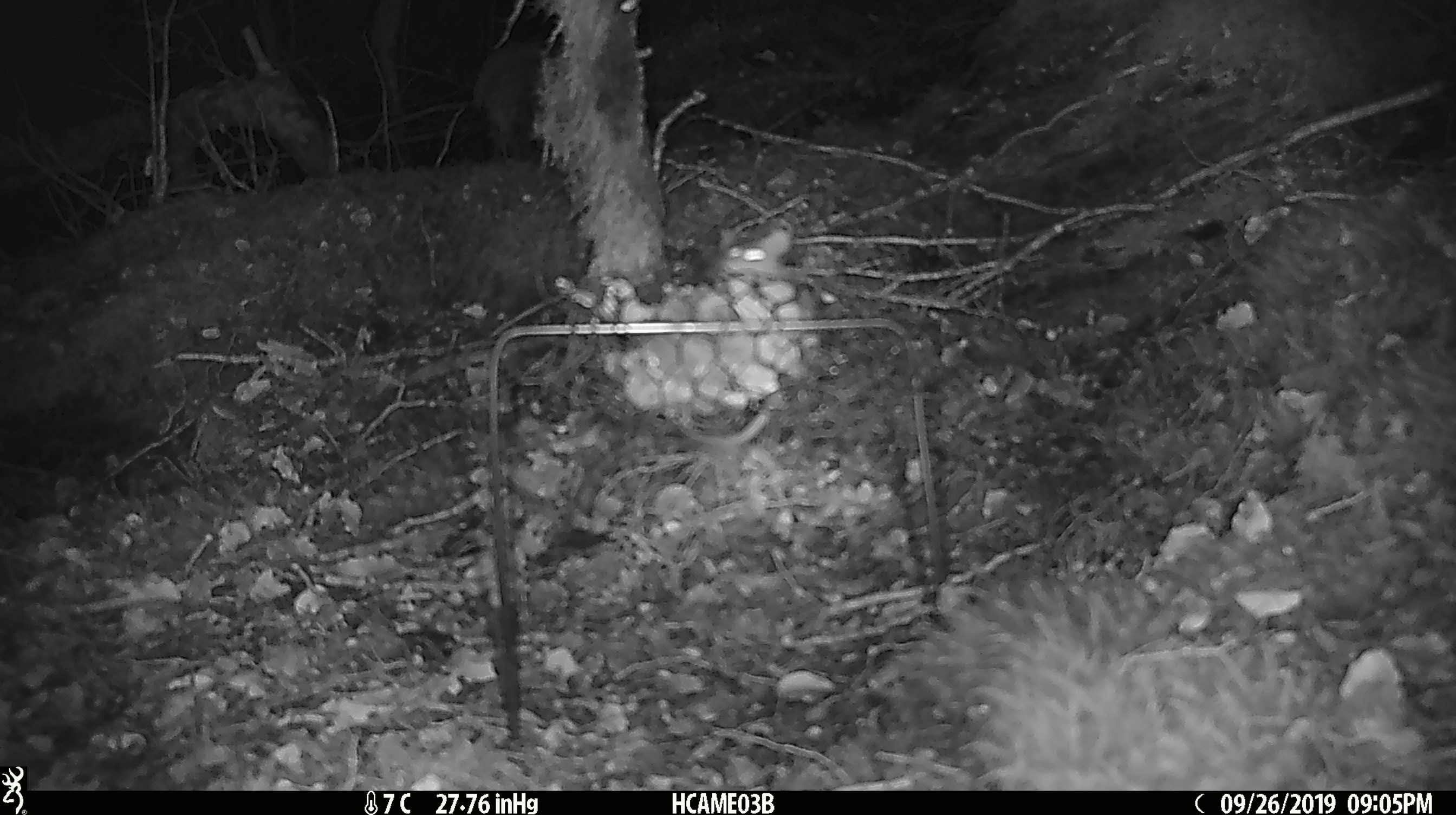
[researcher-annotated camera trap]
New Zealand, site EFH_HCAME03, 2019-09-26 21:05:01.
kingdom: Animalia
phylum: Chordata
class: Mammalia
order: Rodentia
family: Muridae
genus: Mus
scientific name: Mus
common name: mouse